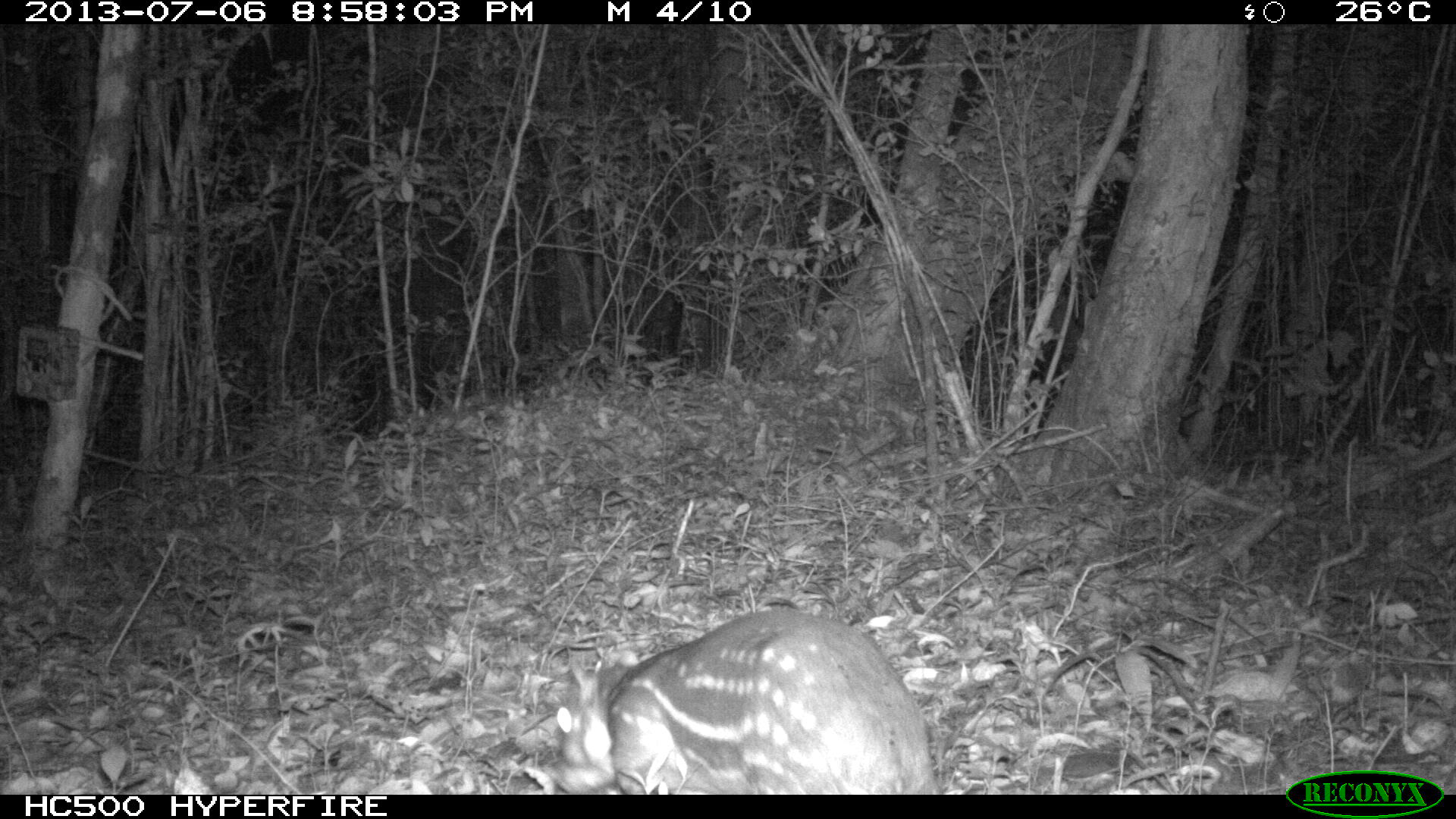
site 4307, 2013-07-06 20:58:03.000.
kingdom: Animalia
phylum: Chordata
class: Mammalia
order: Rodentia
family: Cuniculidae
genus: Cuniculus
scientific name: Cuniculus paca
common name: lowland paca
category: agouti paca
Agouti paca (lowland paca) (Cuniculus paca), count 1.